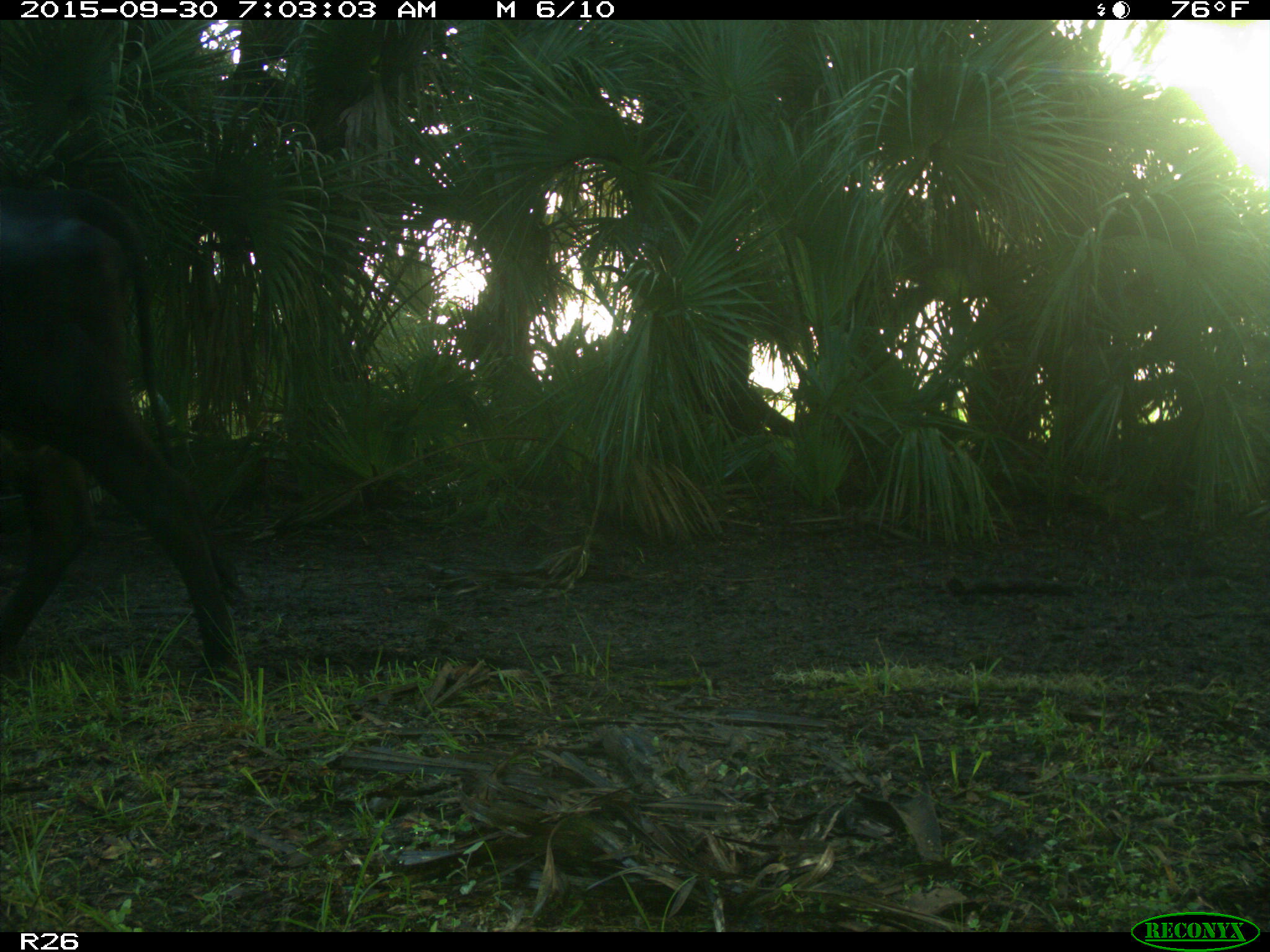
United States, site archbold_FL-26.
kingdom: Animalia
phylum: Chordata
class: Mammalia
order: Artiodactyla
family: Bovidae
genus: Bos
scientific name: Bos taurus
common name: domestic cow